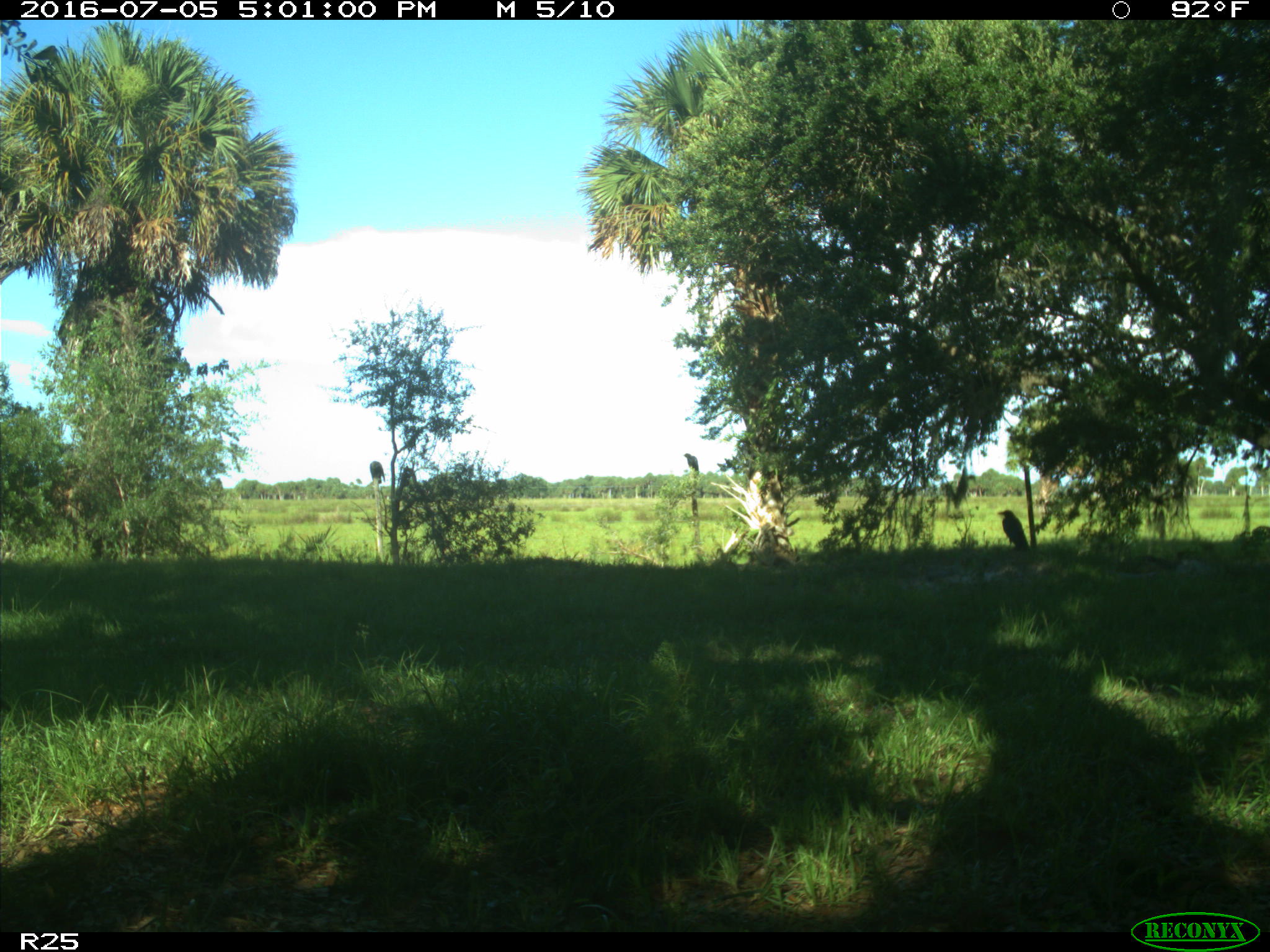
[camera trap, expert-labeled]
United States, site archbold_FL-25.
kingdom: Animalia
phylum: Chordata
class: Mammalia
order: Artiodactyla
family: Bovidae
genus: Bos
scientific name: Bos taurus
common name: domestic cow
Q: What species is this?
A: Bos taurus (domestic cow).